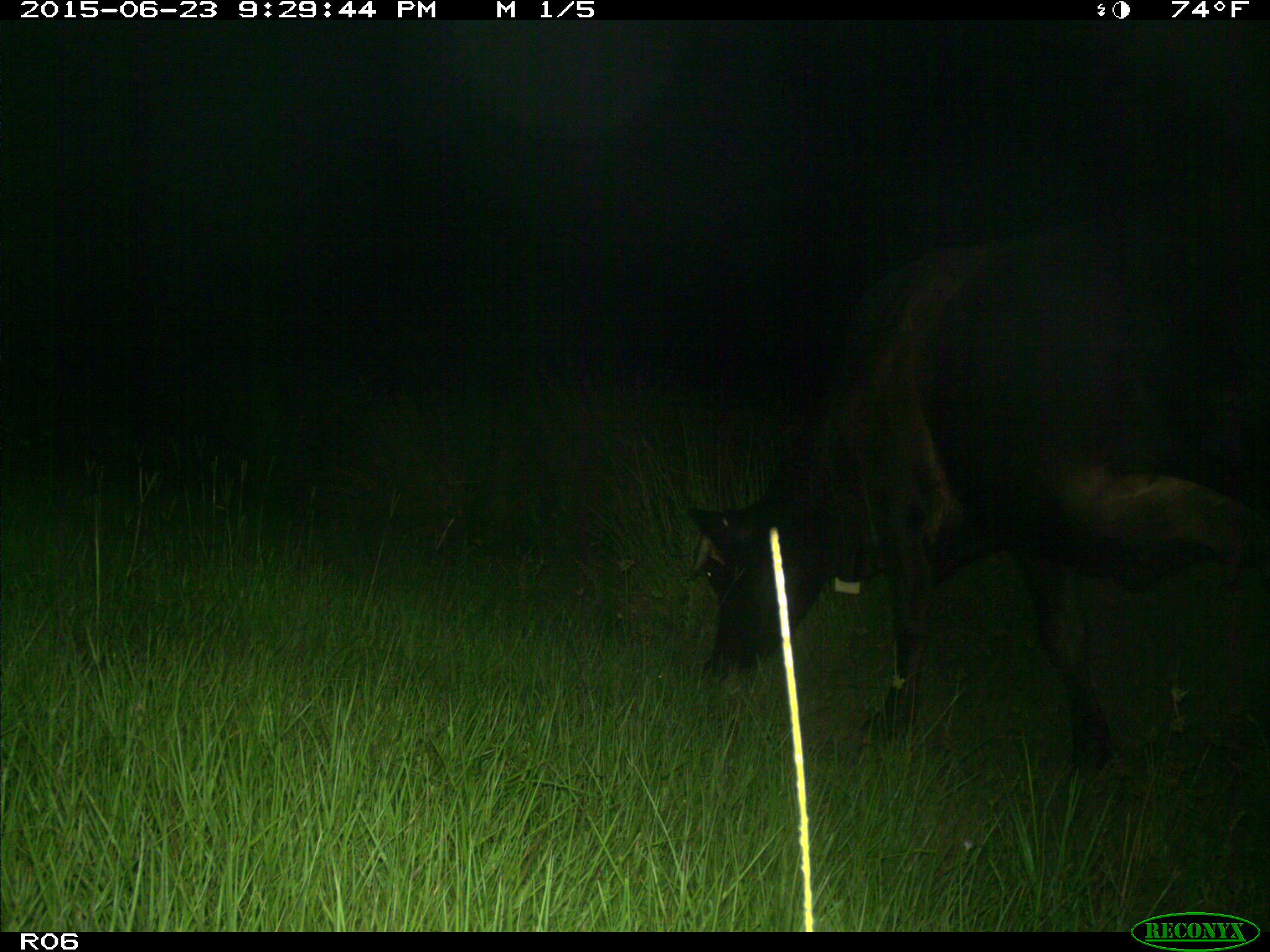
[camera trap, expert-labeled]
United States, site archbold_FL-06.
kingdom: Animalia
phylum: Chordata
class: Mammalia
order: Artiodactyla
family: Bovidae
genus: Bos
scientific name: Bos taurus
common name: domestic cow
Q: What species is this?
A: Bos taurus (domestic cow).